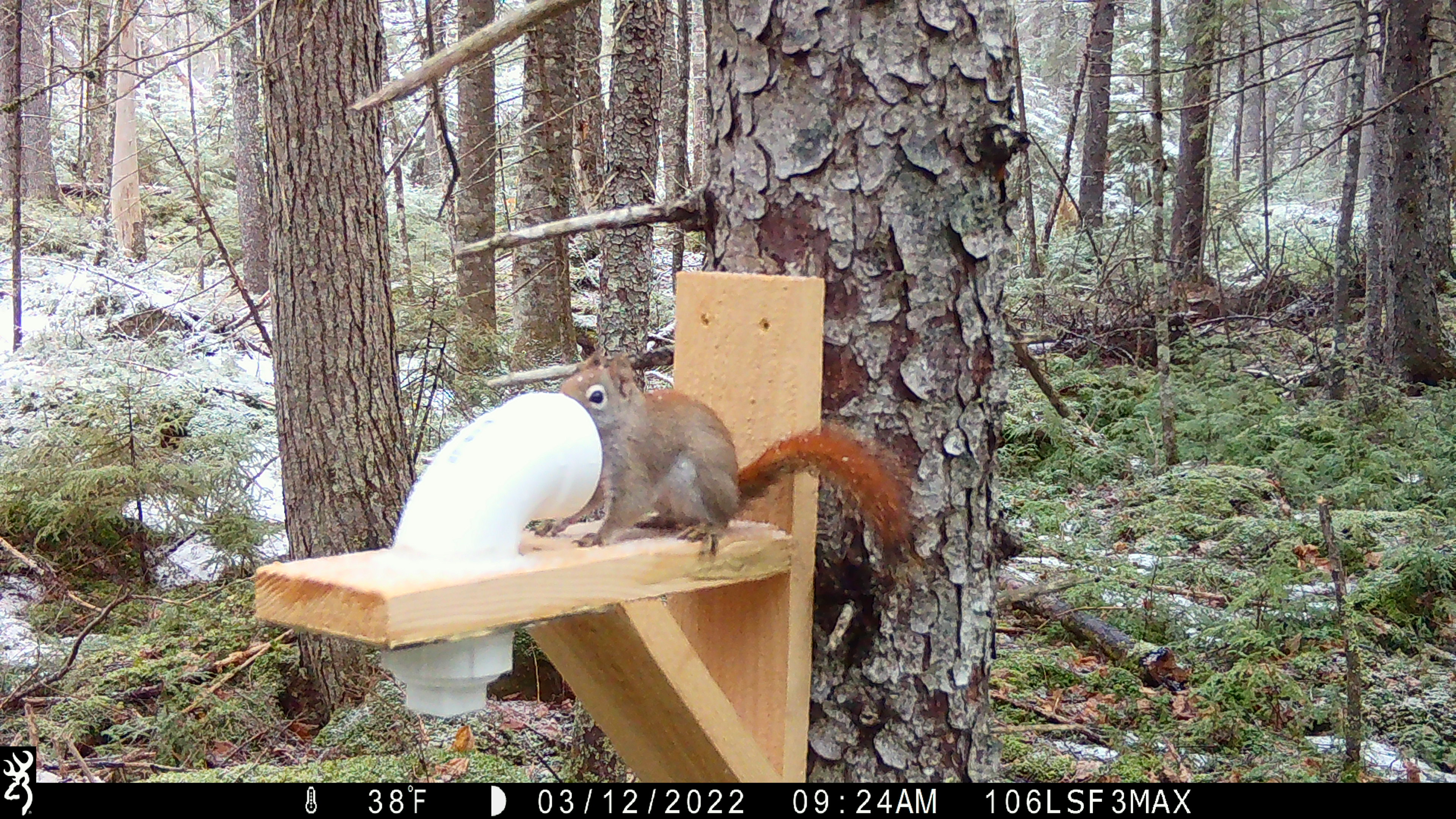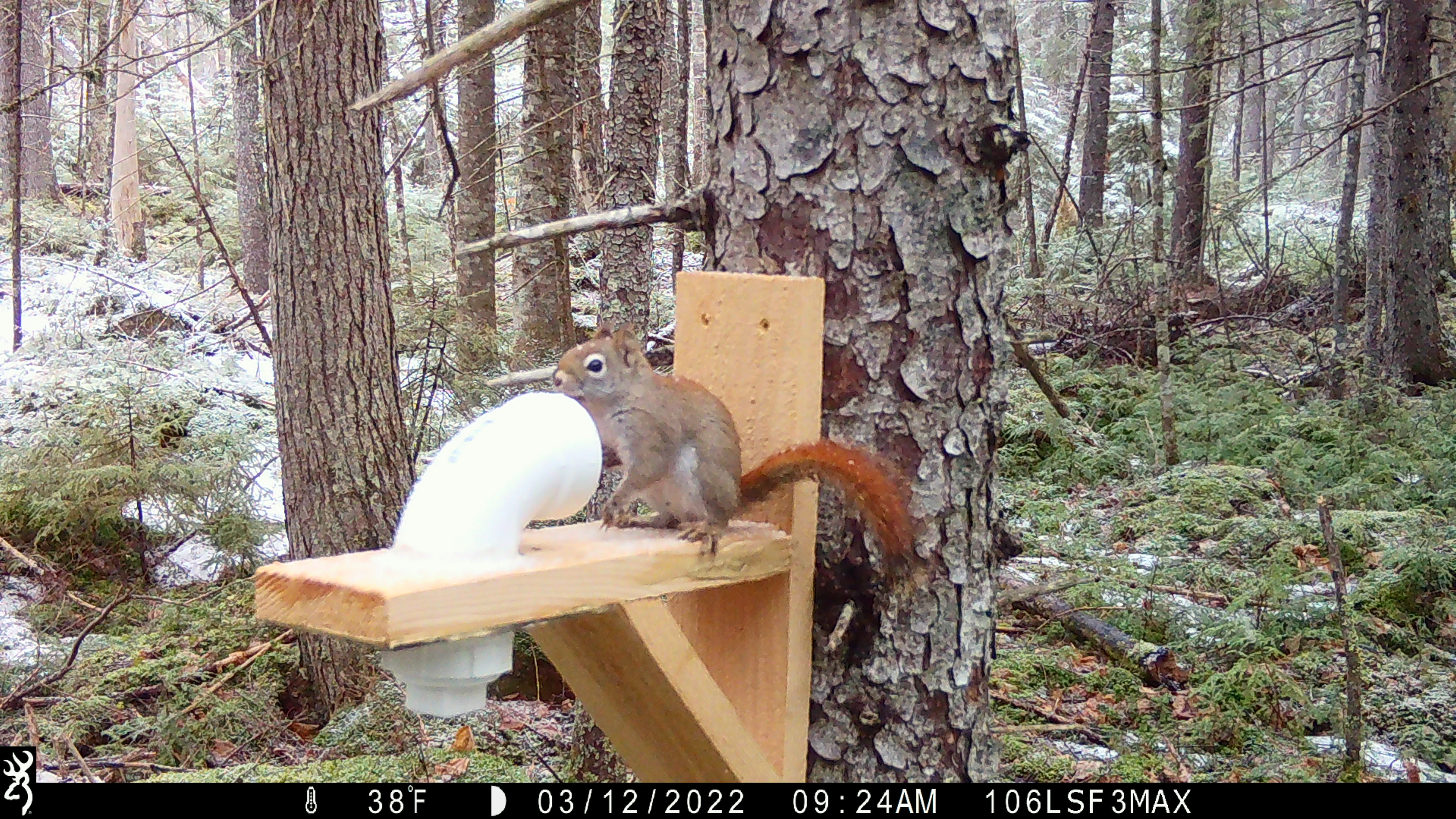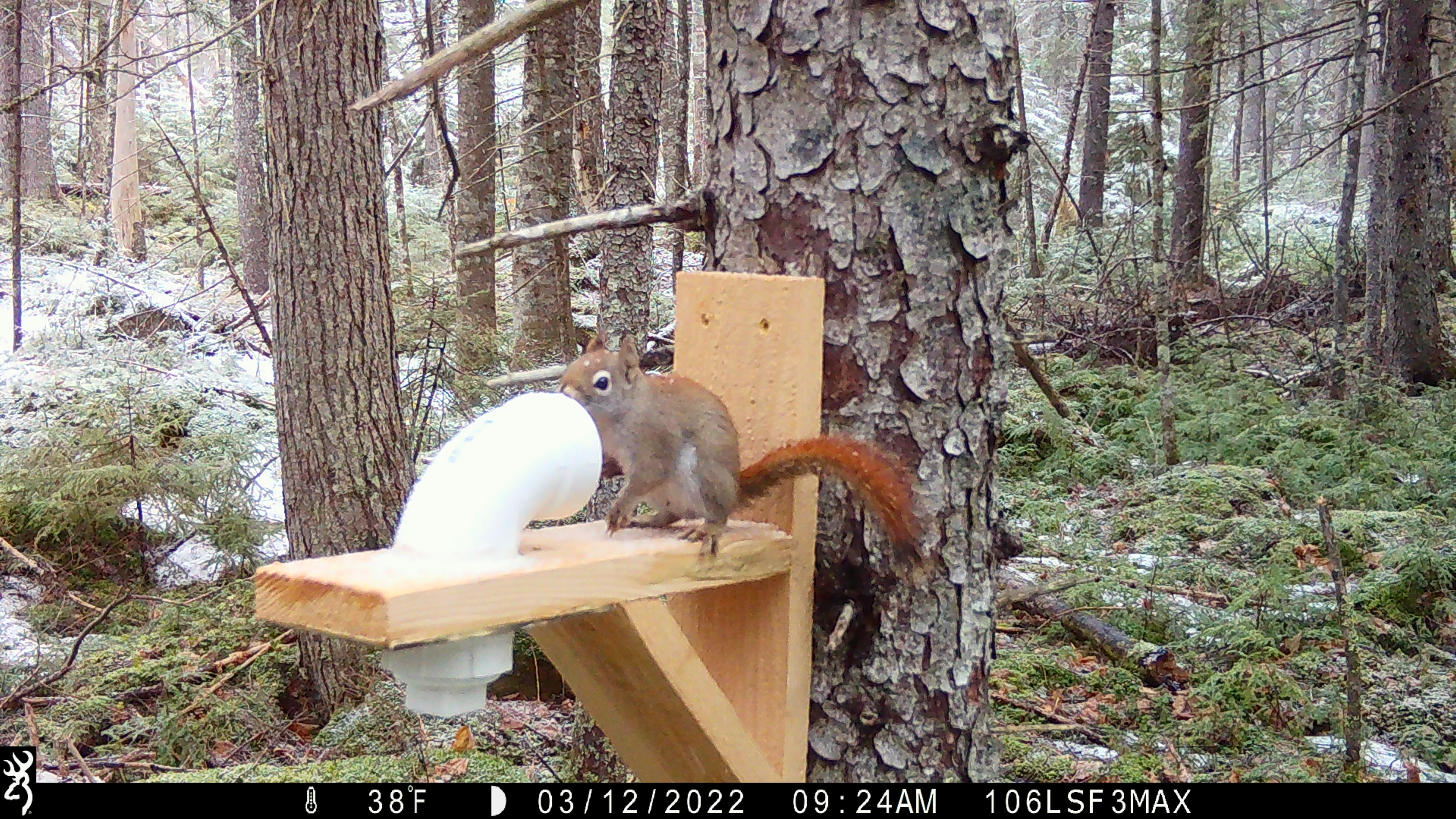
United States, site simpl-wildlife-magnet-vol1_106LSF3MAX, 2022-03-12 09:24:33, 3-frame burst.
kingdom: Animalia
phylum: Chordata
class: Mammalia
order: Rodentia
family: Sciuridae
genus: Tamiasciurus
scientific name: Tamiasciurus hudsonicus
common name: red squirrel